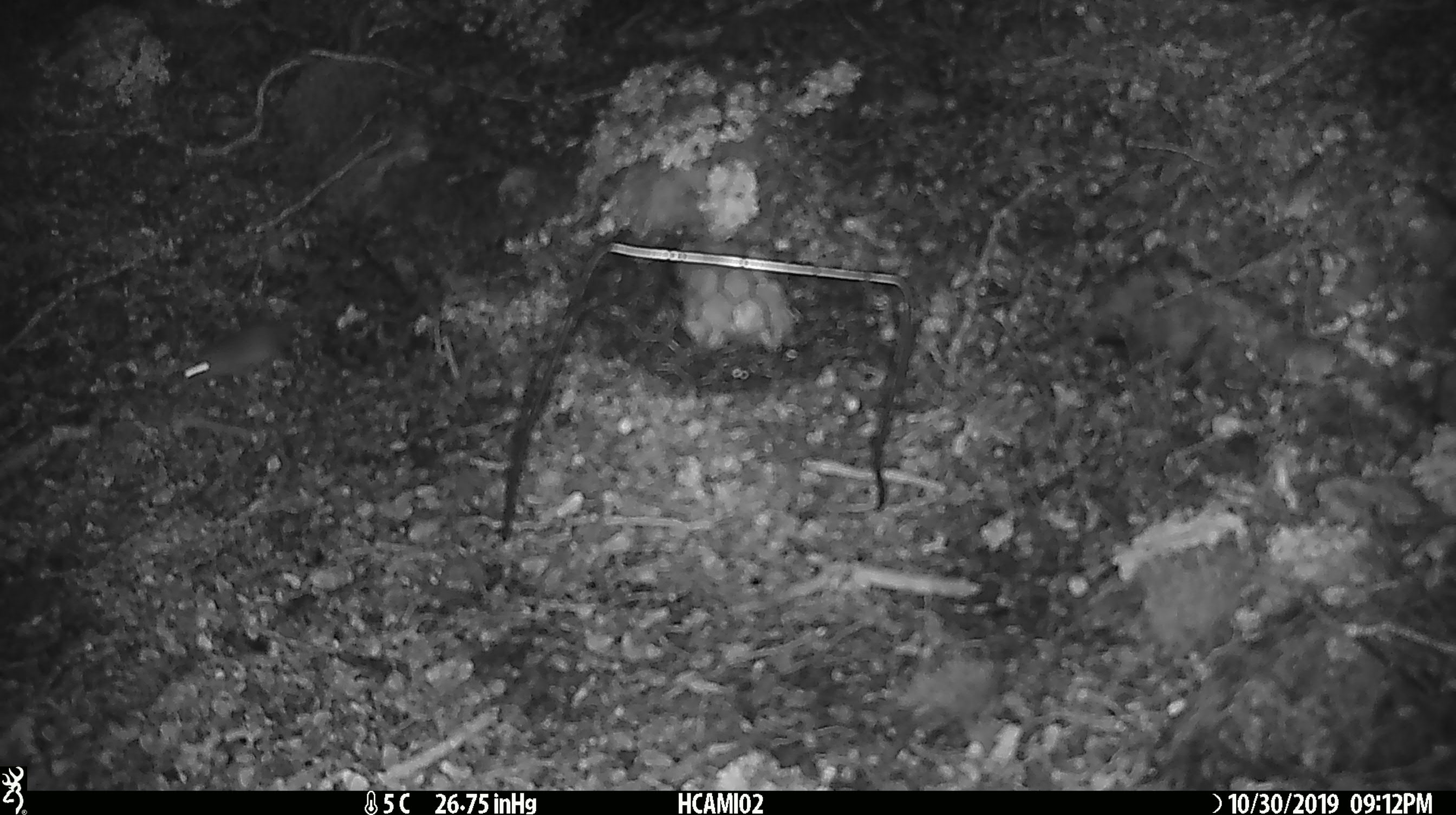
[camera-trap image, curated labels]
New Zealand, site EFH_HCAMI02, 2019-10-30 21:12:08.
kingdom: Animalia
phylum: Chordata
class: Mammalia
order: Rodentia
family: Muridae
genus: Mus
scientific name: Mus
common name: mouse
Mouse (Mus).